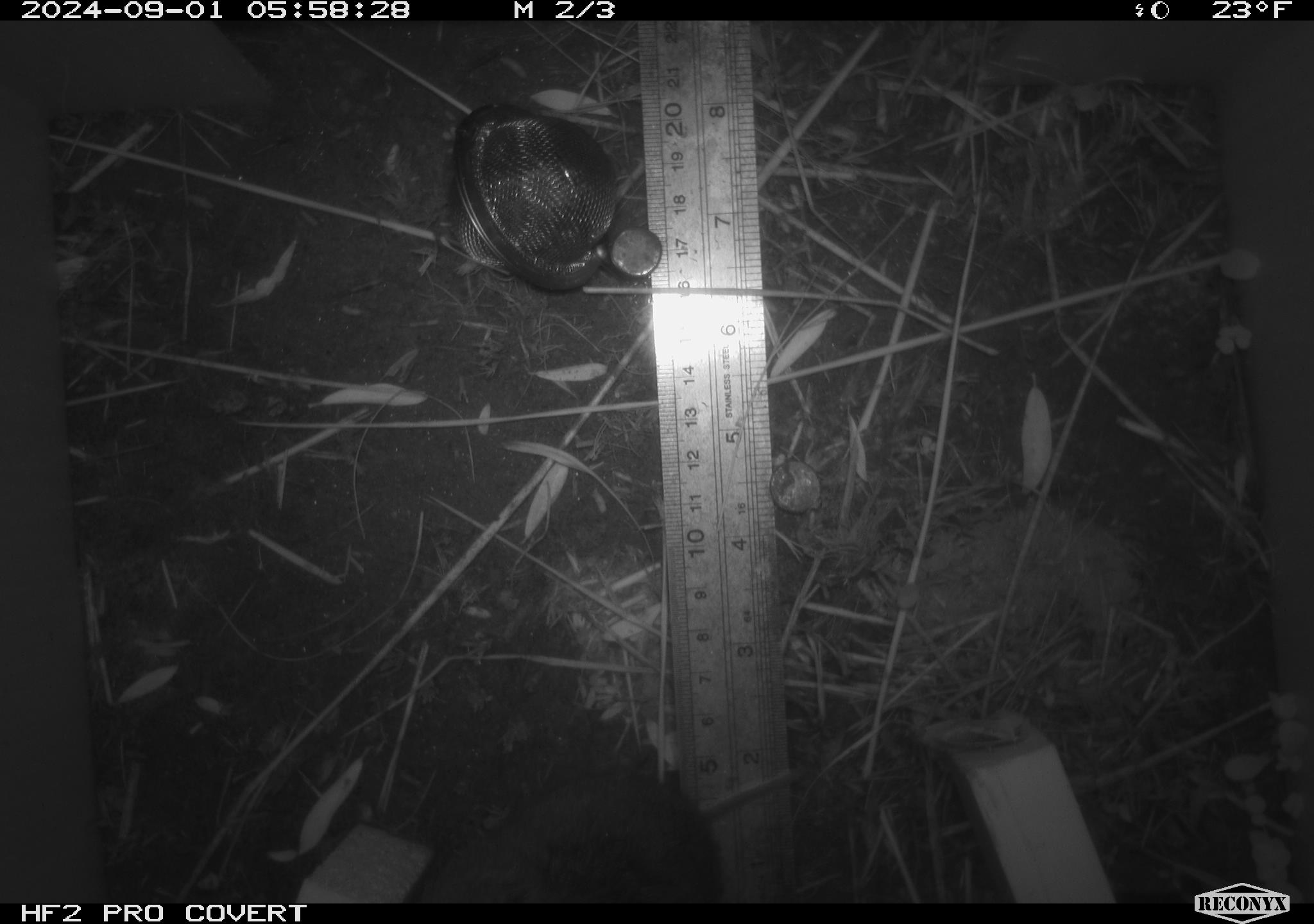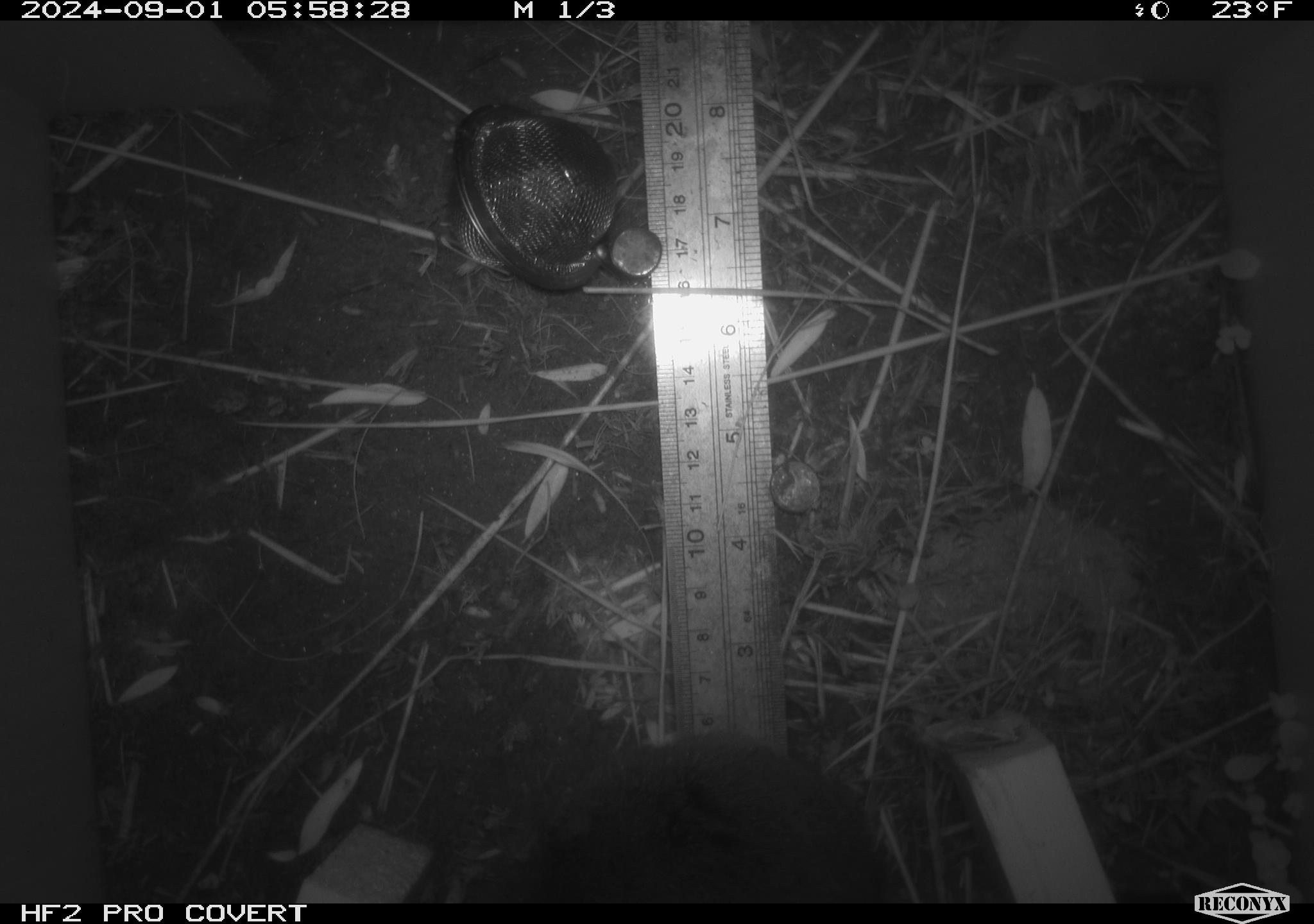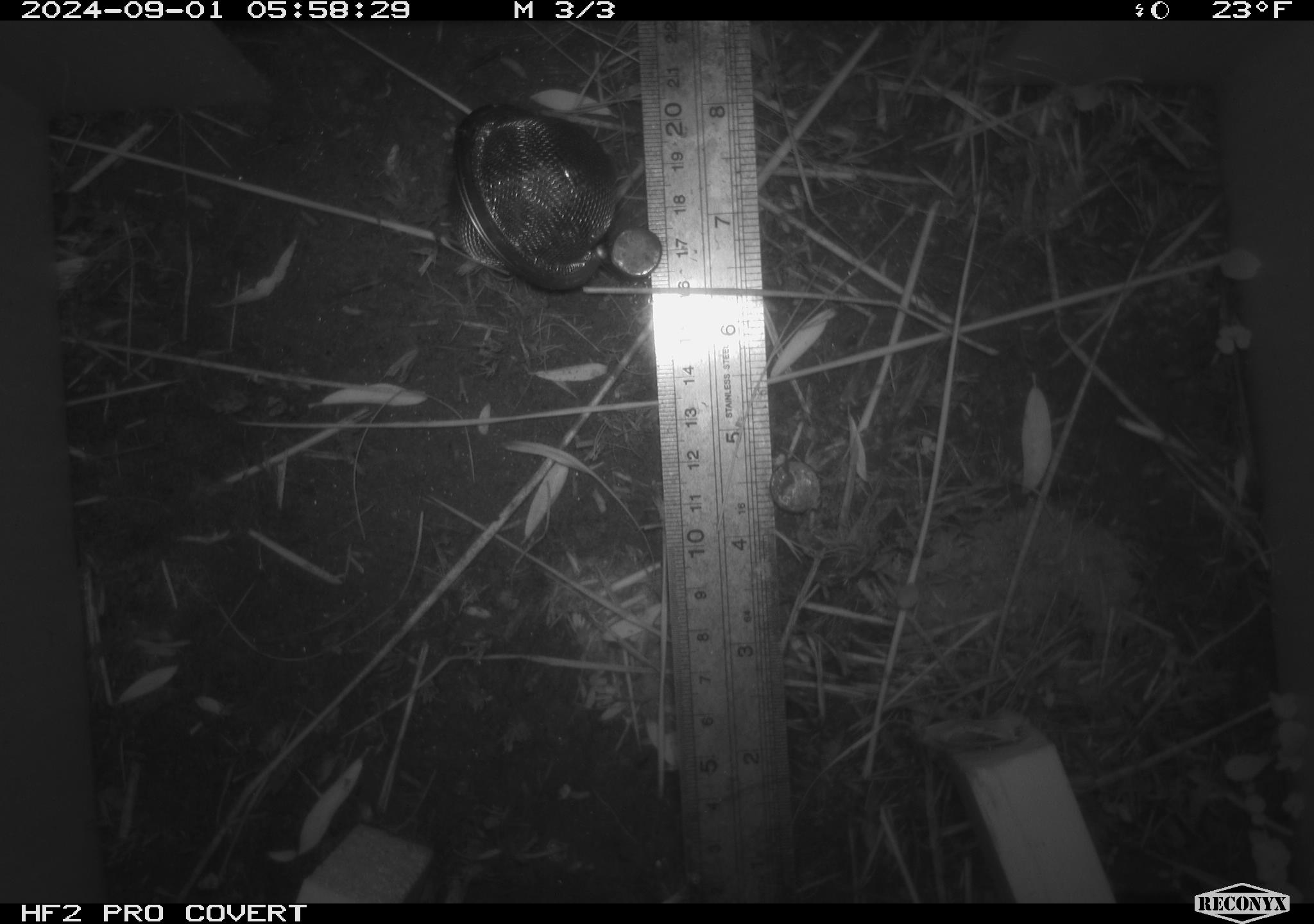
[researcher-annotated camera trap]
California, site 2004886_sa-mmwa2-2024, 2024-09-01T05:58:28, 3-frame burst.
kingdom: Animalia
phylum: Chordata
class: Mammalia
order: Rodentia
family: Cricetidae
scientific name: Arvicolinae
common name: voles, lemmings, and muskrats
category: arvicolinae subfamily